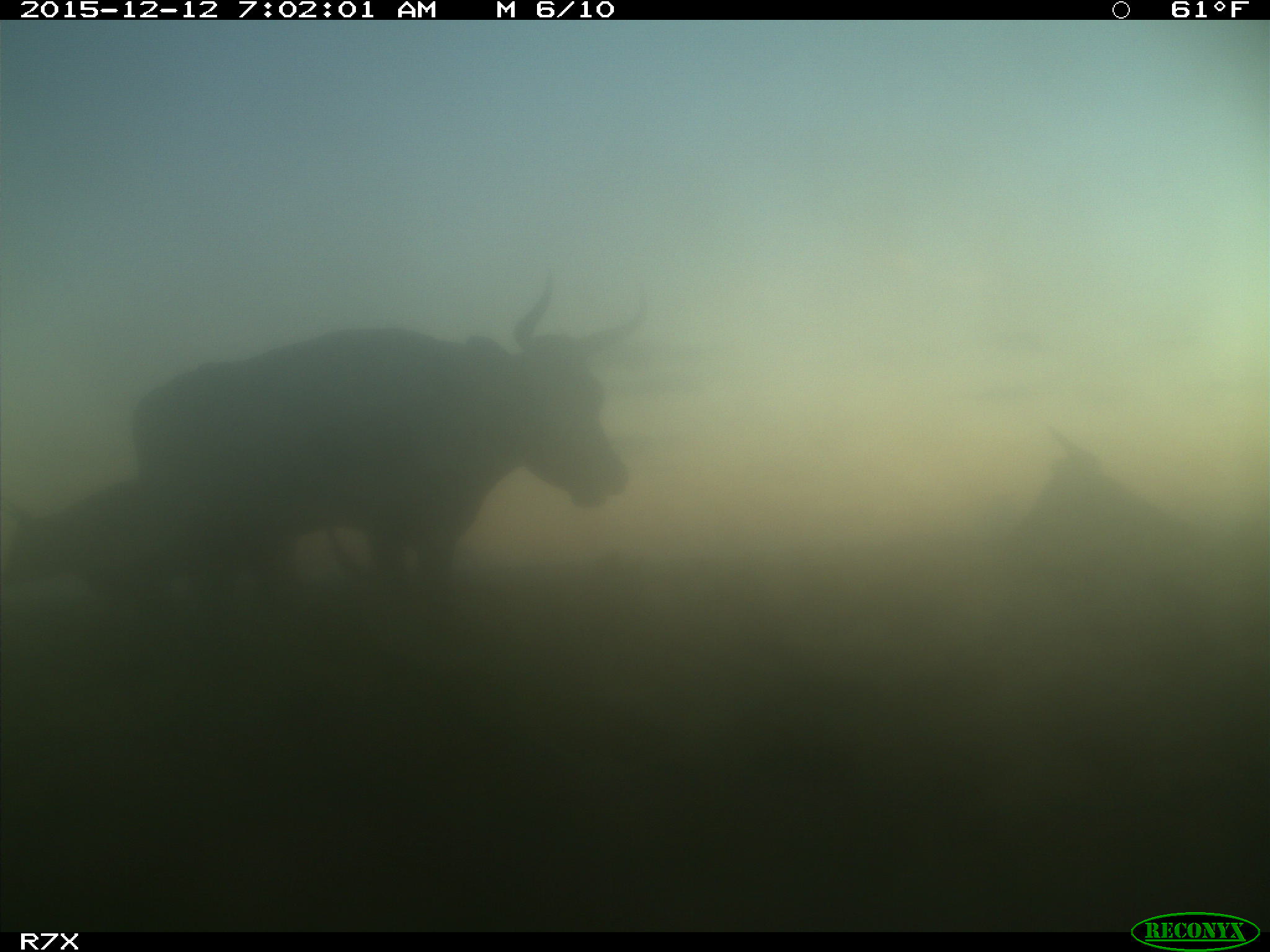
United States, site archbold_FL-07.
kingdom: Animalia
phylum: Chordata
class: Mammalia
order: Artiodactyla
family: Bovidae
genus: Bos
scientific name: Bos taurus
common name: domestic cow